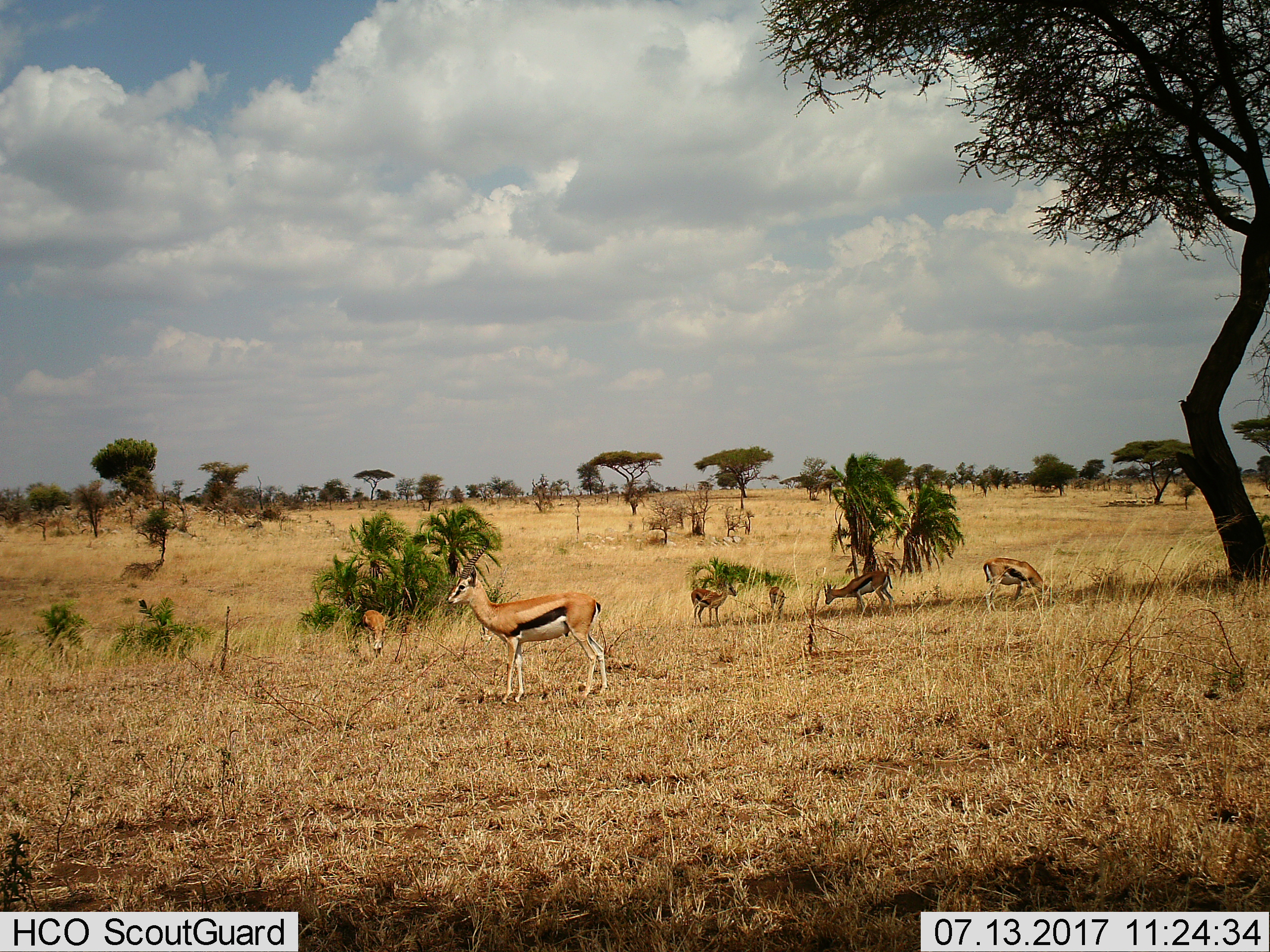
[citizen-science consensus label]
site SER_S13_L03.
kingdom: Animalia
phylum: Chordata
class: Mammalia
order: Artiodactyla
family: Bovidae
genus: Eudorcas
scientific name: Eudorcas thomsonii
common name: thomson's gazelle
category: gazellethomsons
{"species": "gazellethomsons (thomson's gazelle) (Eudorcas thomsonii)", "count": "6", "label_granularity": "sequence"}